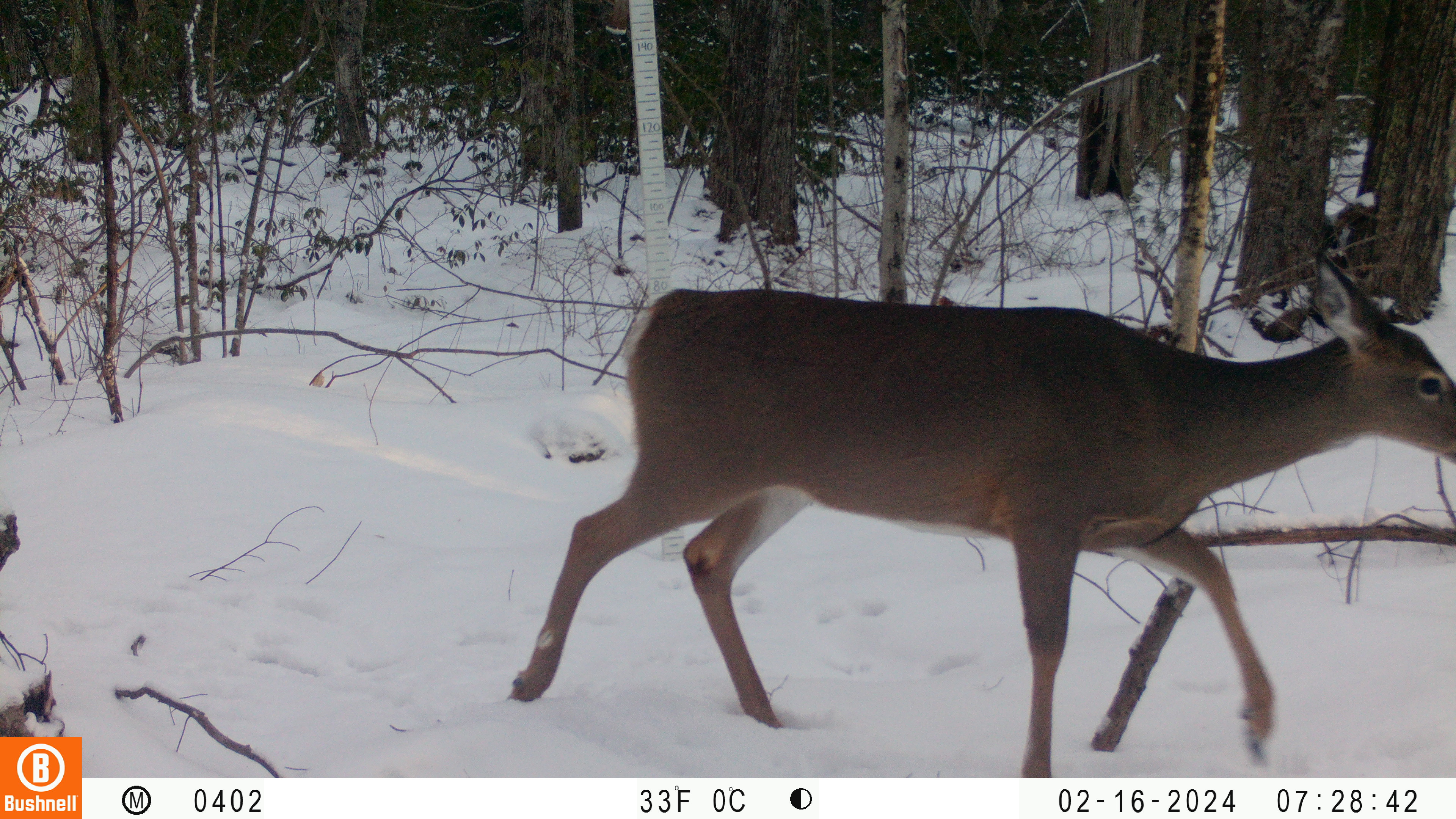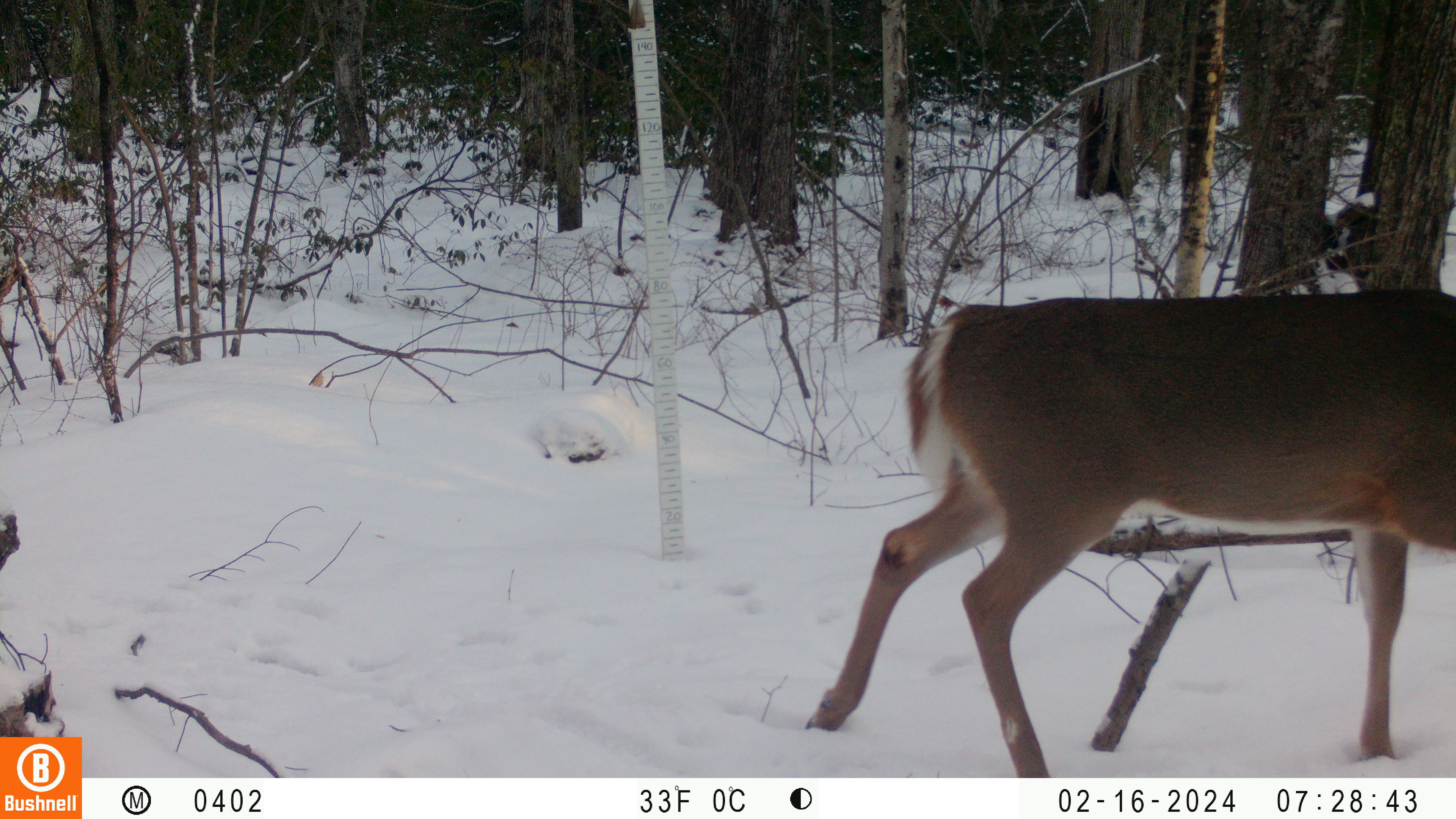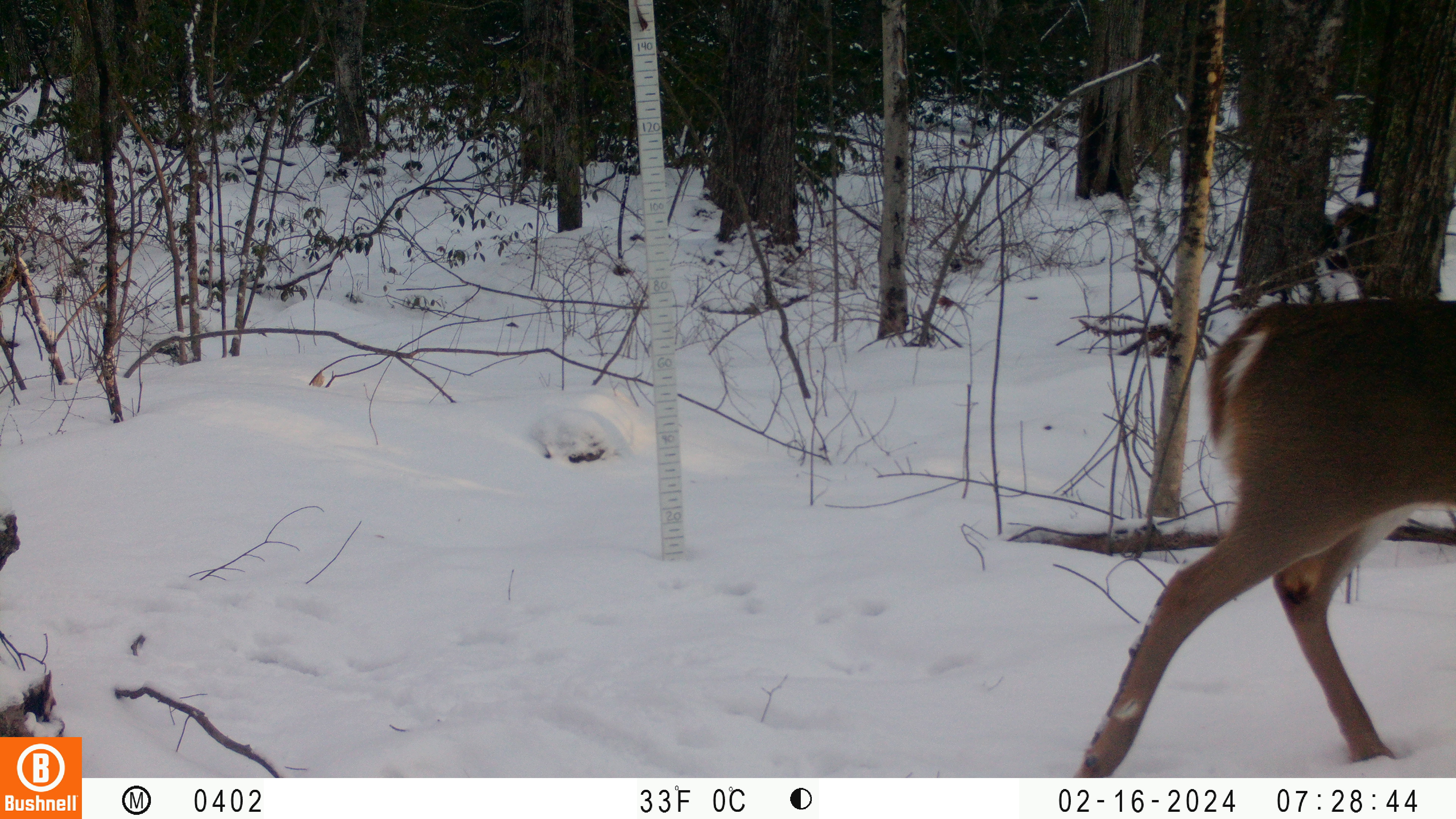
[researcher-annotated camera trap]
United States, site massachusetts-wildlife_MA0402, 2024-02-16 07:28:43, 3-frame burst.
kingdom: Animalia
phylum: Chordata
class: Mammalia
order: Artiodactyla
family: Cervidae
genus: Odocoileus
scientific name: Odocoileus virginianus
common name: white-tailed deer